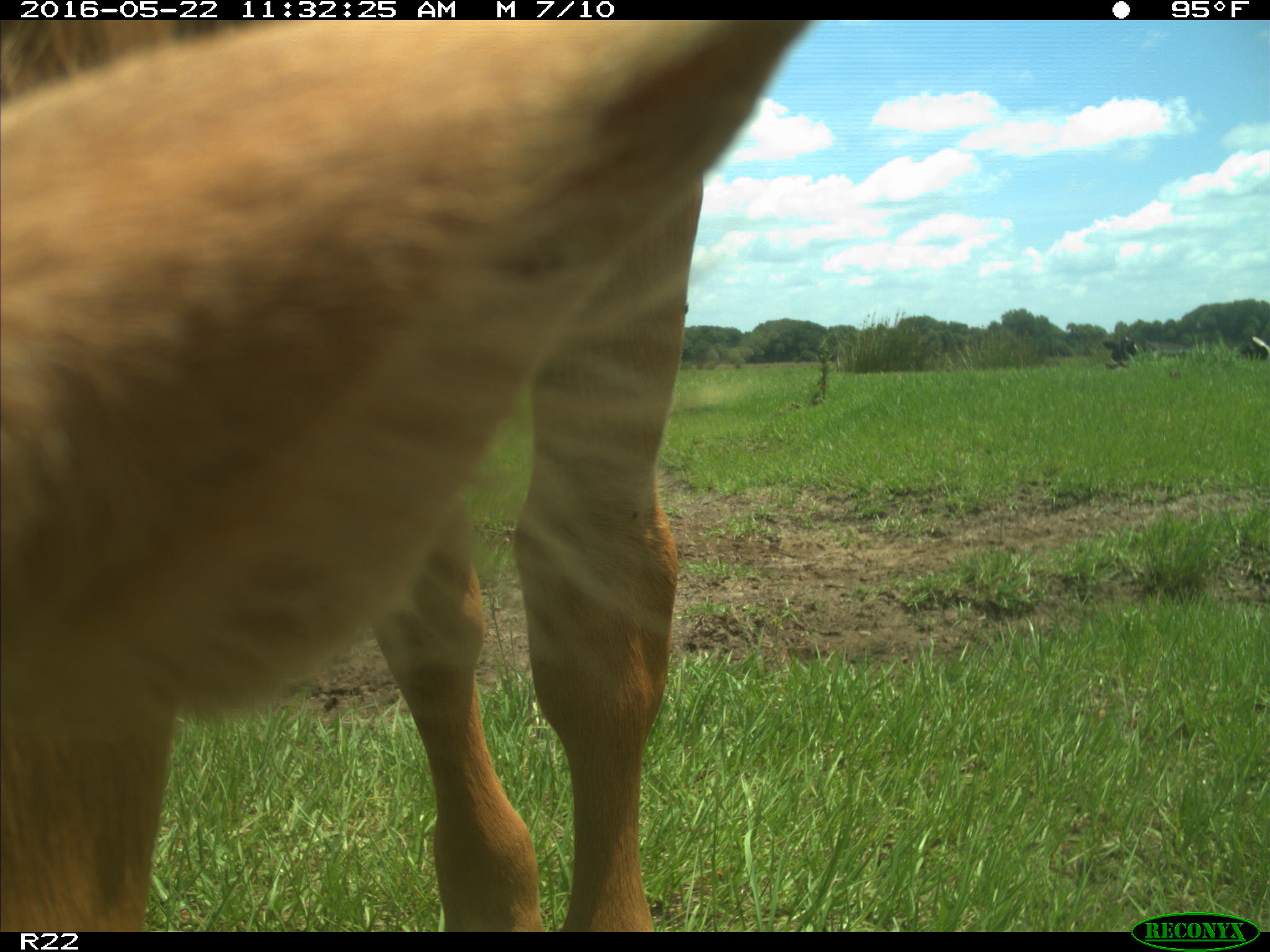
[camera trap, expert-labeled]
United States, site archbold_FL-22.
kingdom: Animalia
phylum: Chordata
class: Mammalia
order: Artiodactyla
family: Bovidae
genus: Bos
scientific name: Bos taurus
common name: domestic cow